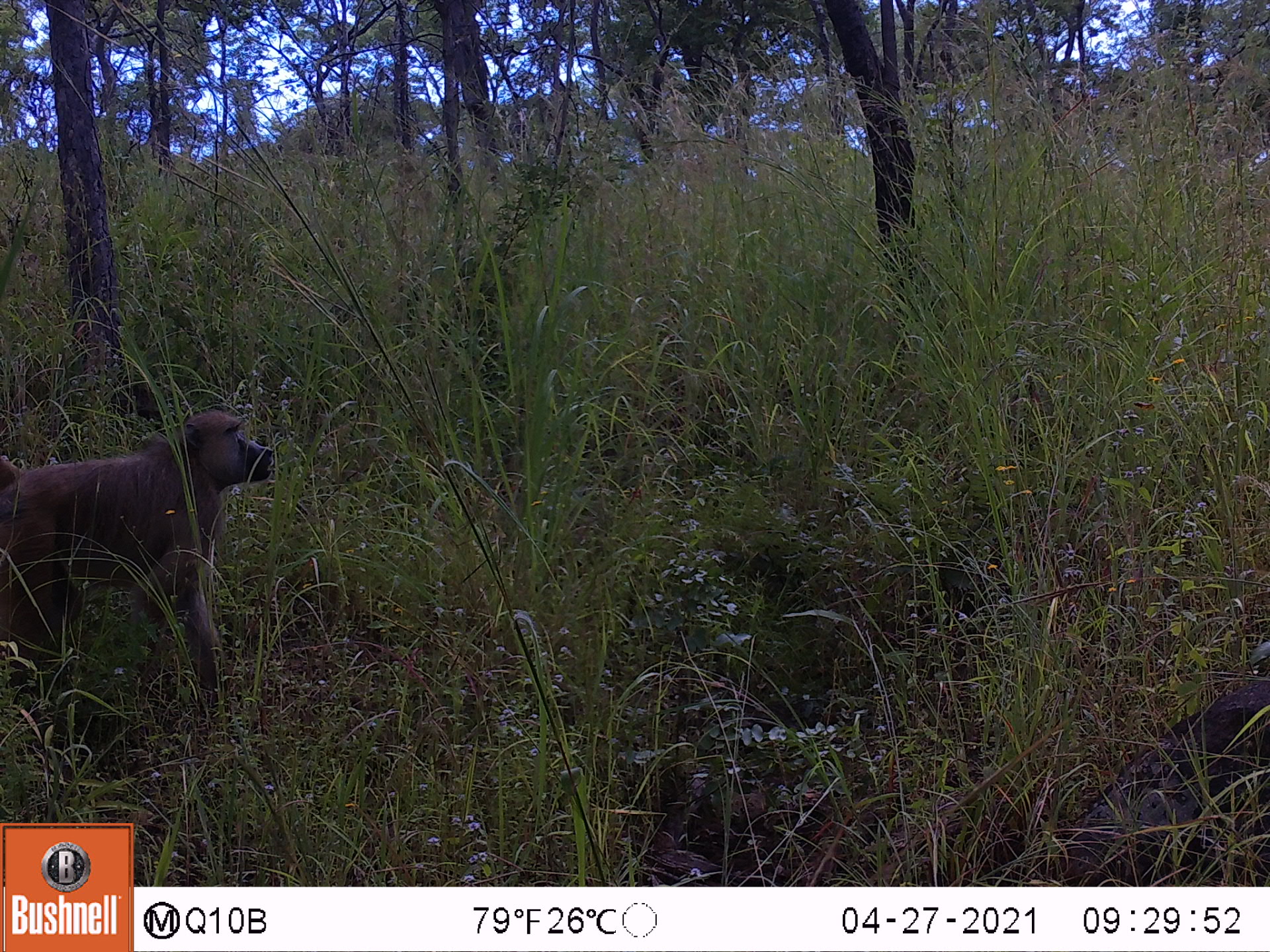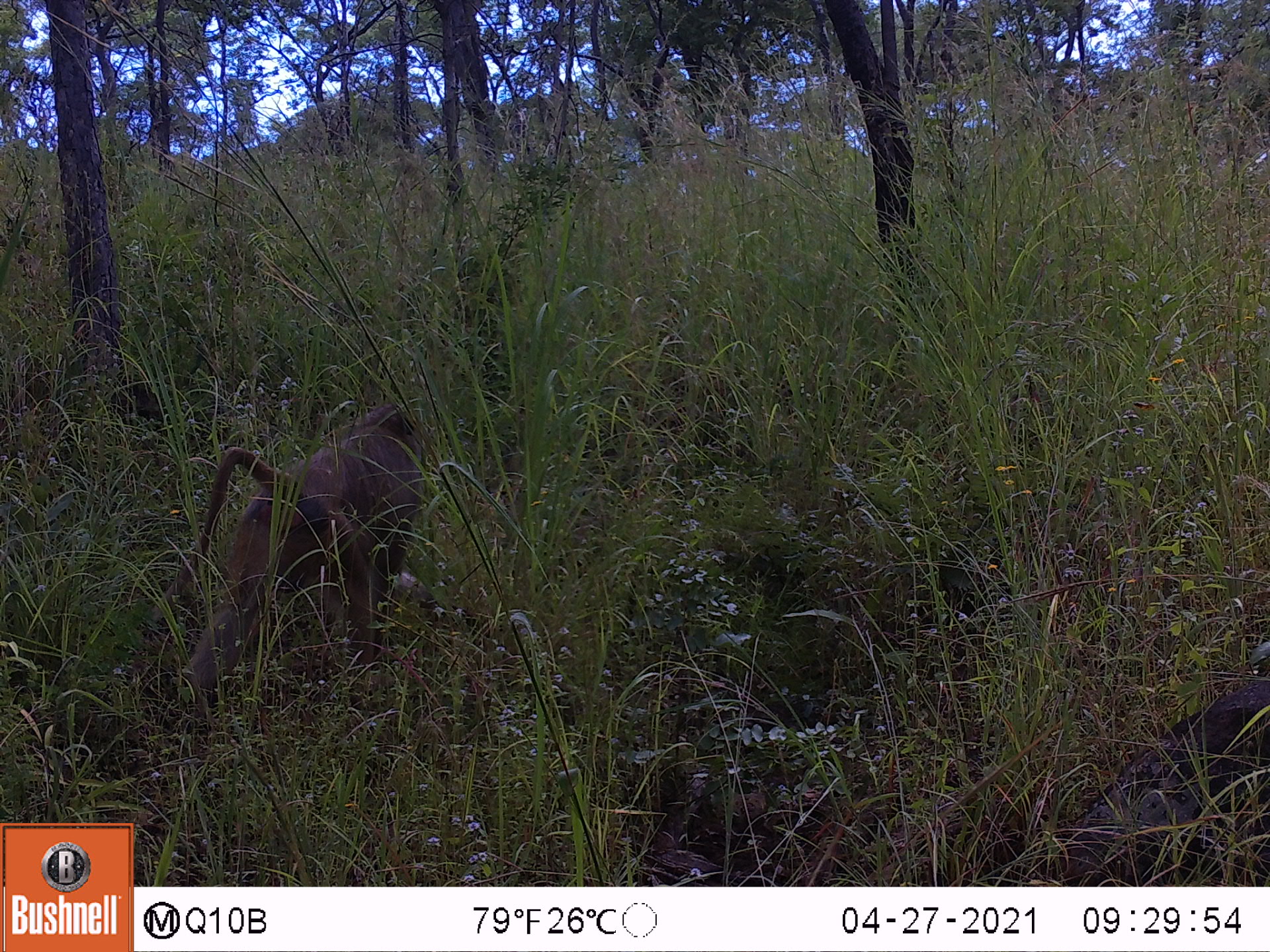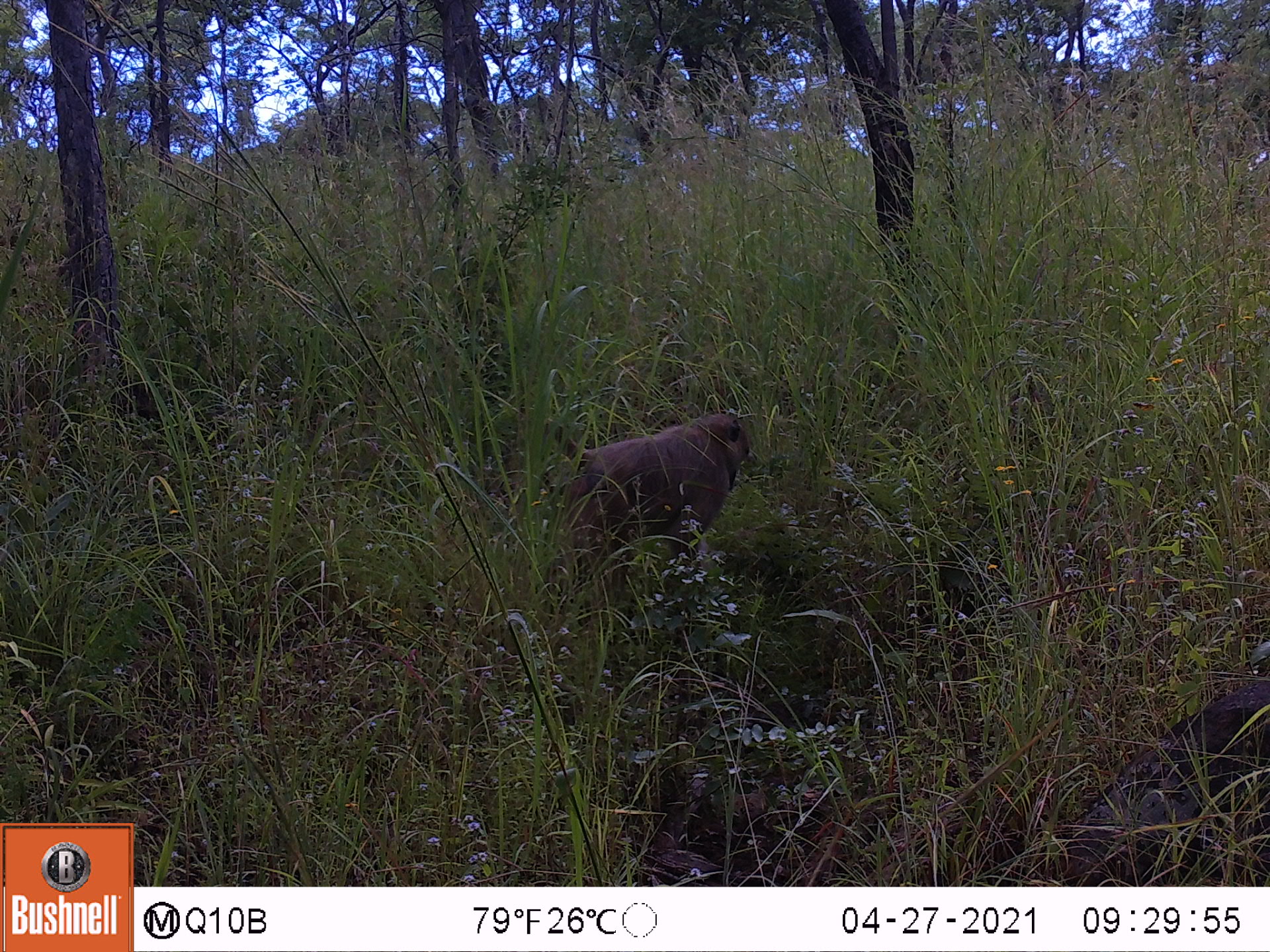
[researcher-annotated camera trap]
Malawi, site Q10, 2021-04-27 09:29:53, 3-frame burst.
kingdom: Animalia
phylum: Chordata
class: Mammalia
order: Primates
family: Cercopithecidae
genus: Papio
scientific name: Papio cynocephalus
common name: yellow baboon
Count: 1.